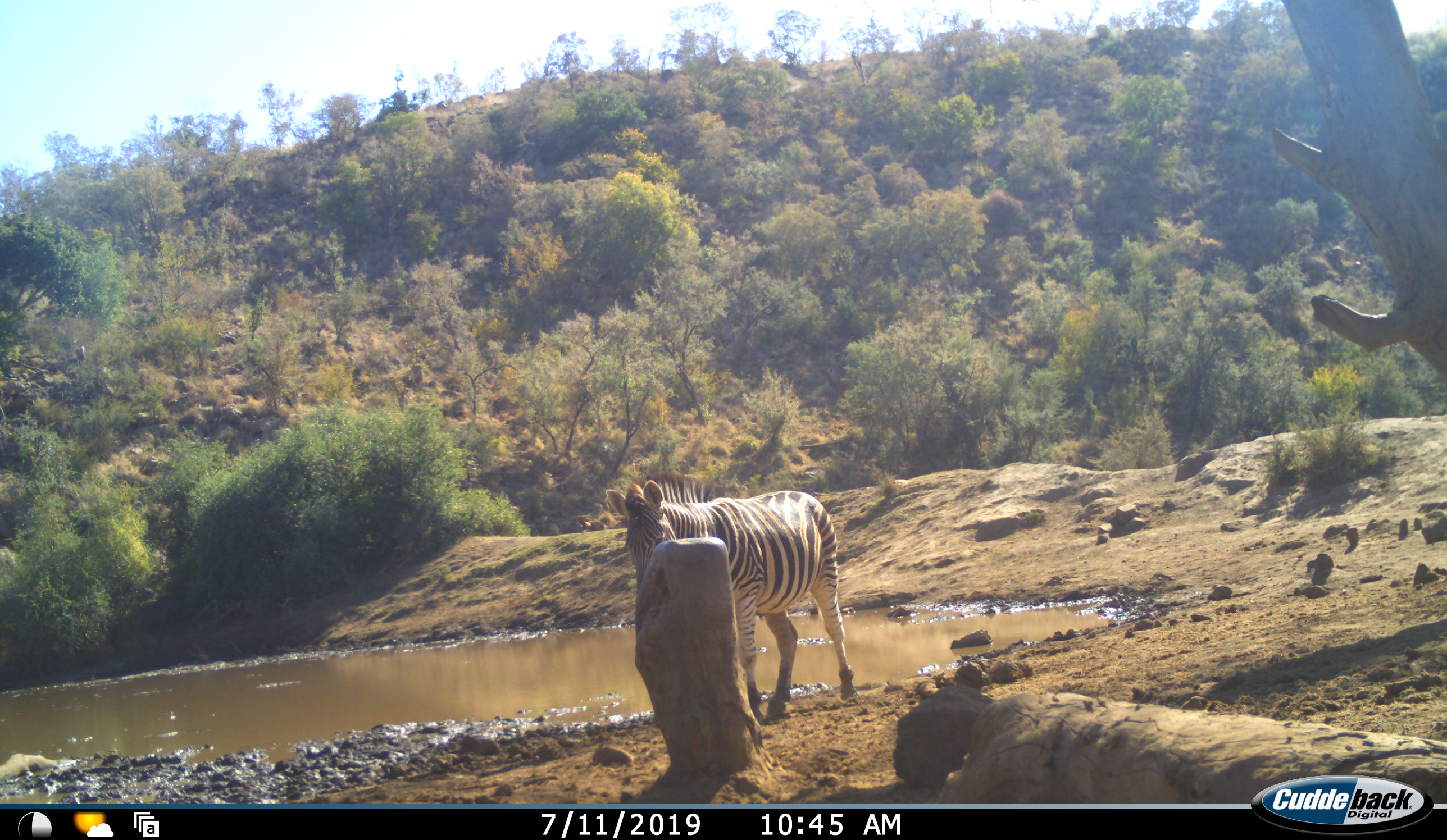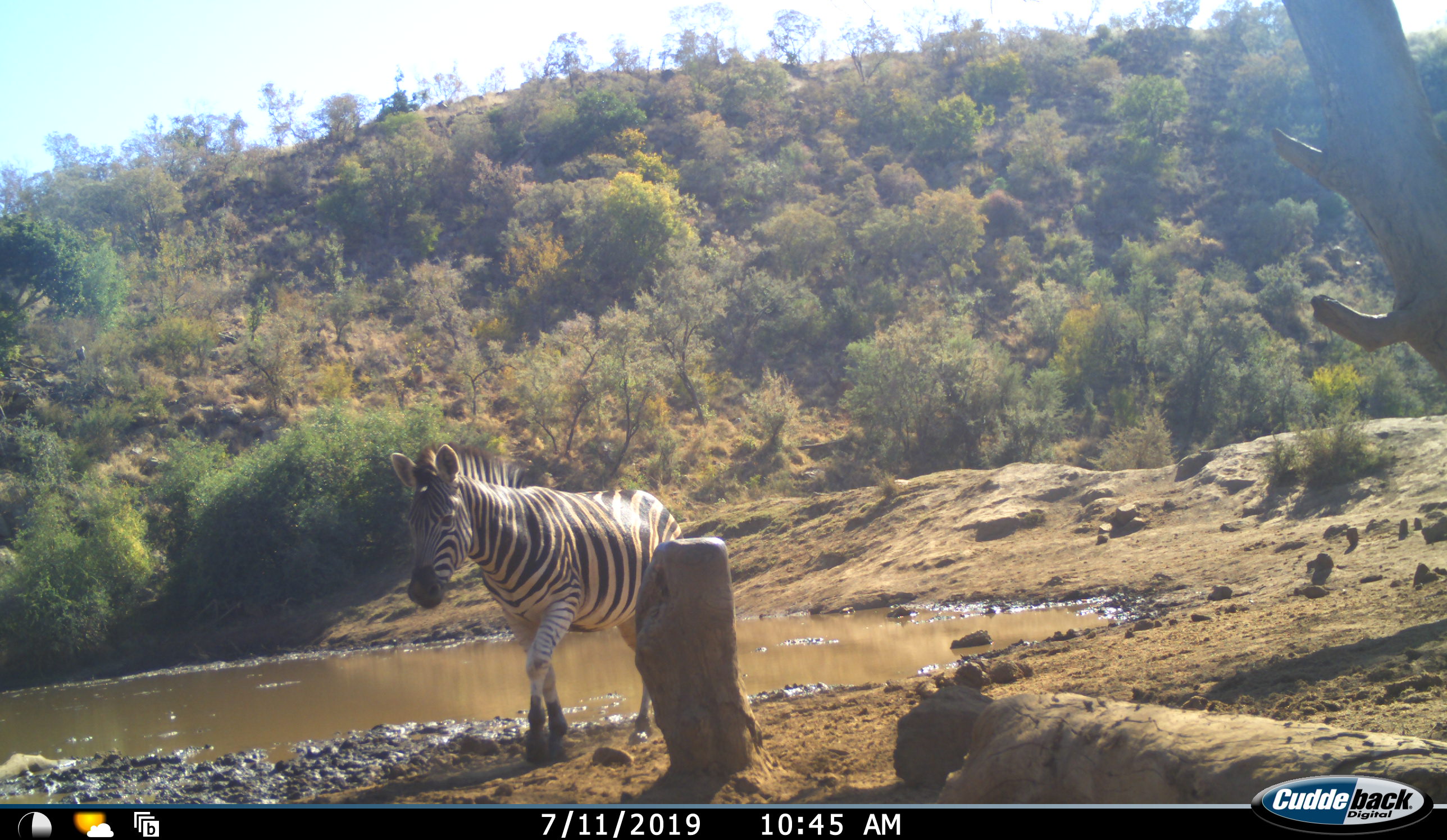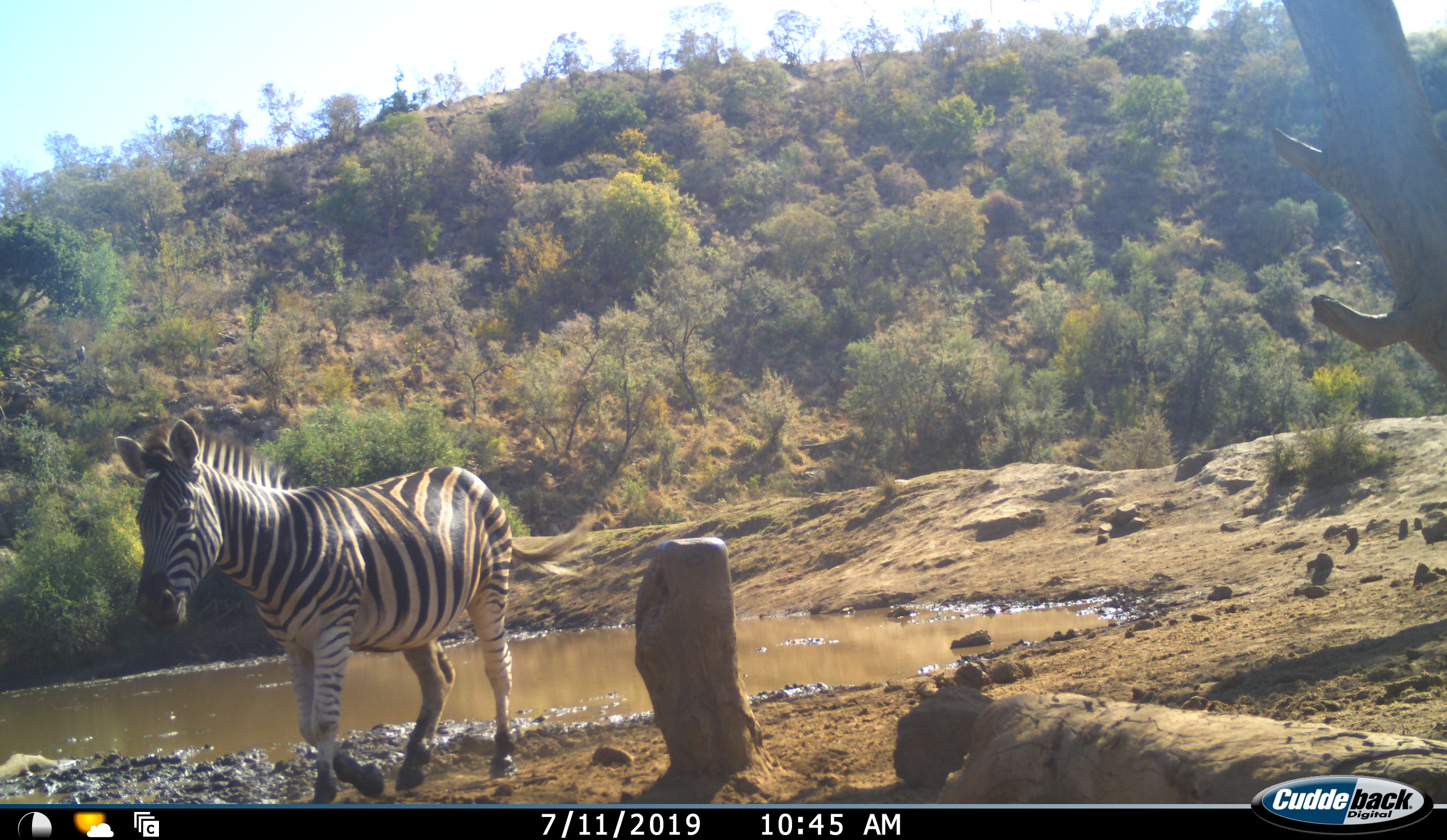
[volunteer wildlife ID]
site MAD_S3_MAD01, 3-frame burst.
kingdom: Animalia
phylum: Chordata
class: Mammalia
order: Perissodactyla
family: Equidae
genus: Equus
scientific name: Equus quagga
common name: plains zebra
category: zebraplains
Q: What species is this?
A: Zebraplains (plains zebra) (Equus quagga).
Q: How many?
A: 1.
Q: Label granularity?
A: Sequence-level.